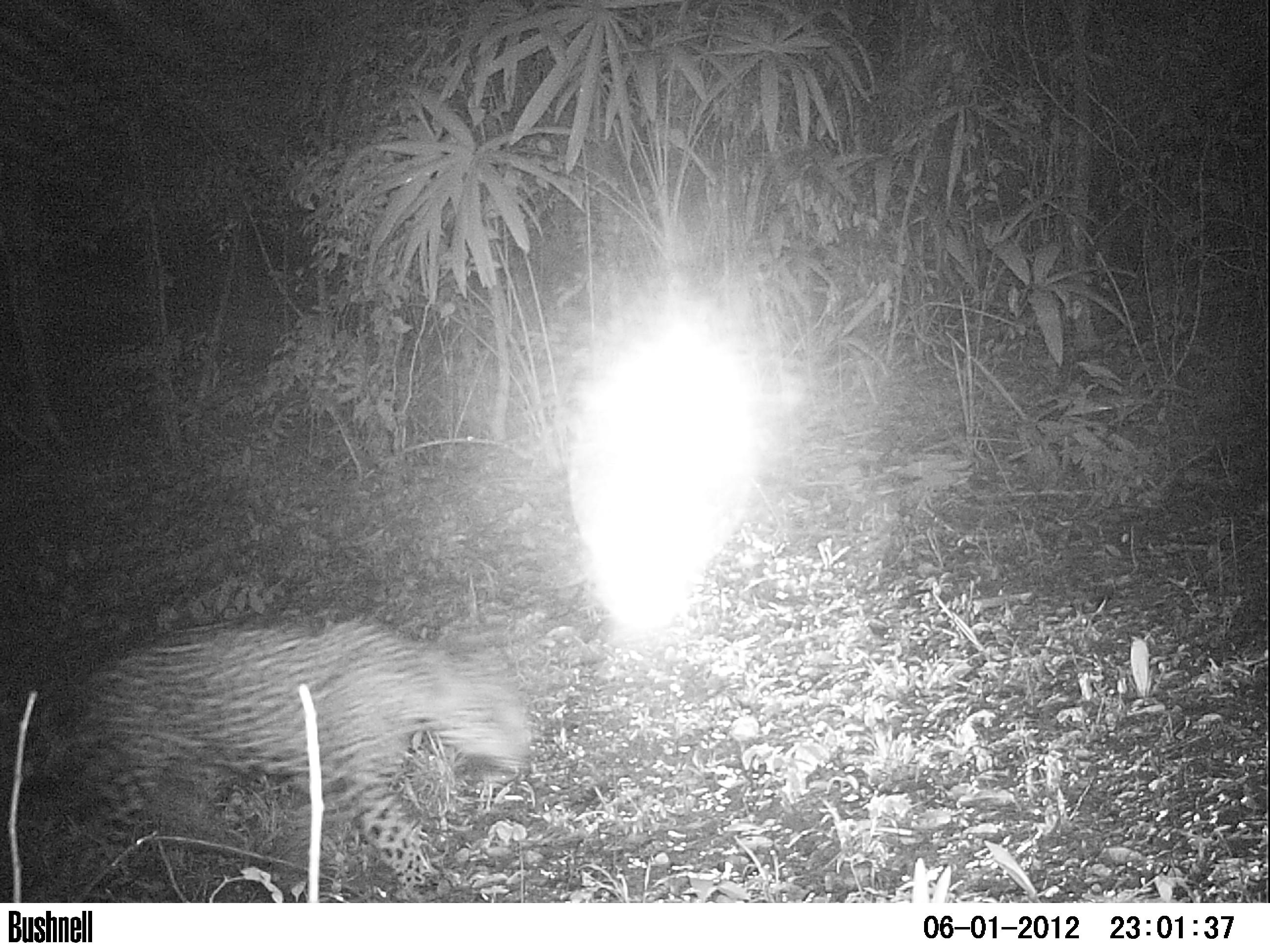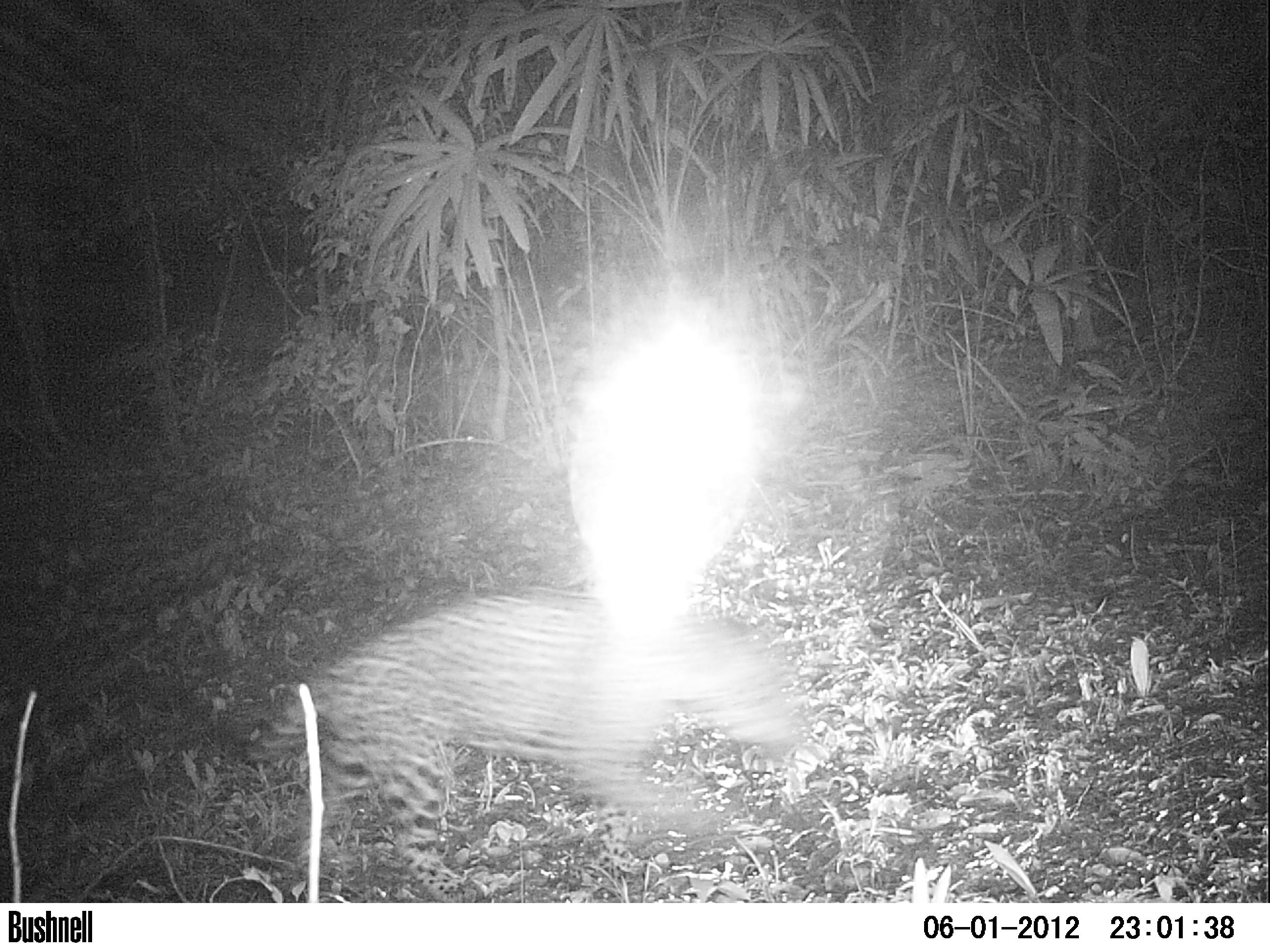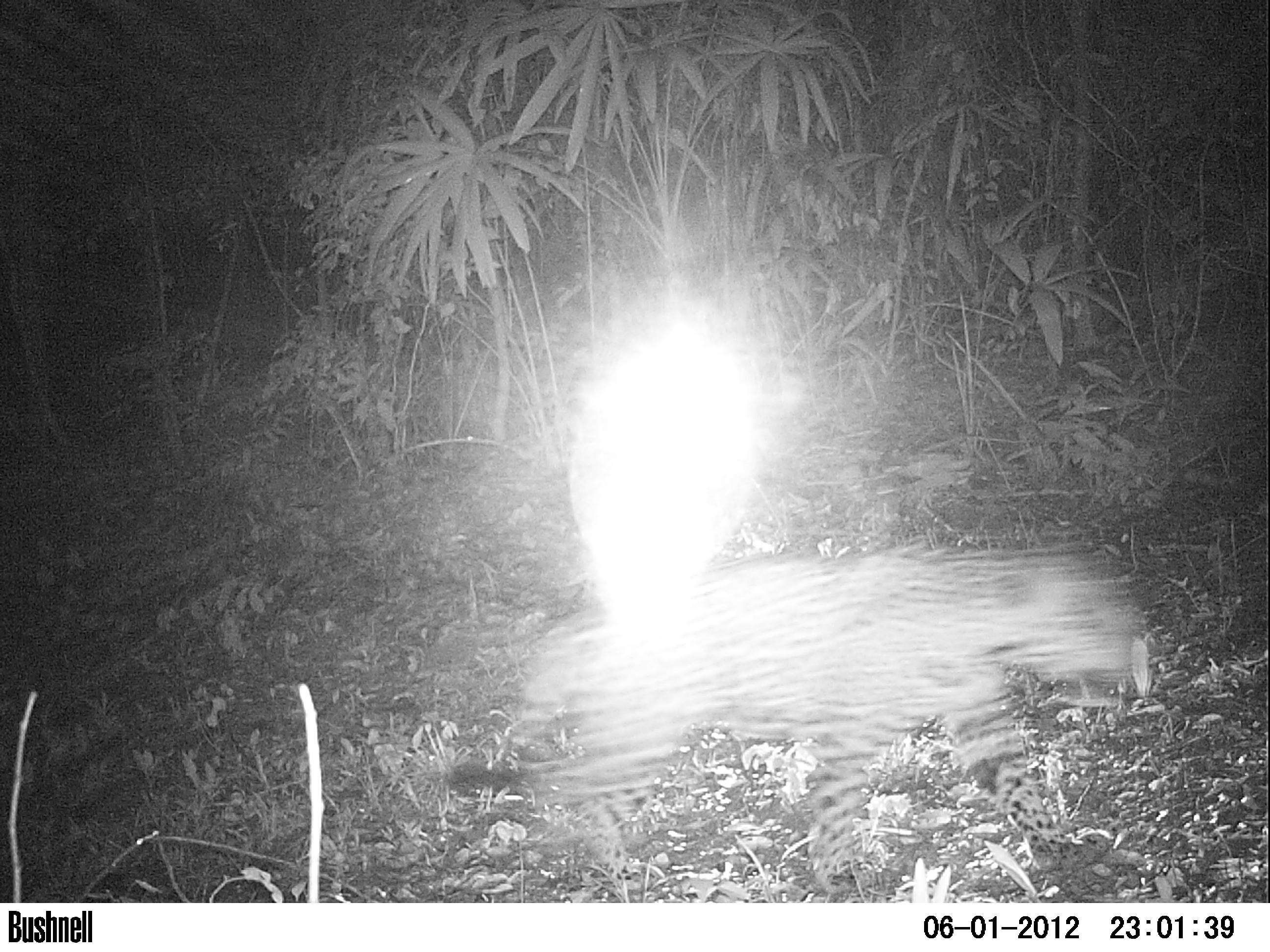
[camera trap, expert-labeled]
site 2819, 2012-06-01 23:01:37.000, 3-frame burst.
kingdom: Animalia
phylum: Chordata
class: Mammalia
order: Carnivora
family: Felidae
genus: Panthera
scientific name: Panthera onca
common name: jaguar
Panthera onca (jaguar), count 1, age adult.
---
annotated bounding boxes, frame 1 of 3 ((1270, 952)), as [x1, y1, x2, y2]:
panthera onca: [1, 615, 534, 902]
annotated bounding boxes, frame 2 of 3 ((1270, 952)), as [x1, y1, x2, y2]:
panthera onca: [234, 597, 802, 903]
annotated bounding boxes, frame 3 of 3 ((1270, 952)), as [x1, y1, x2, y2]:
panthera onca: [445, 543, 1132, 903]